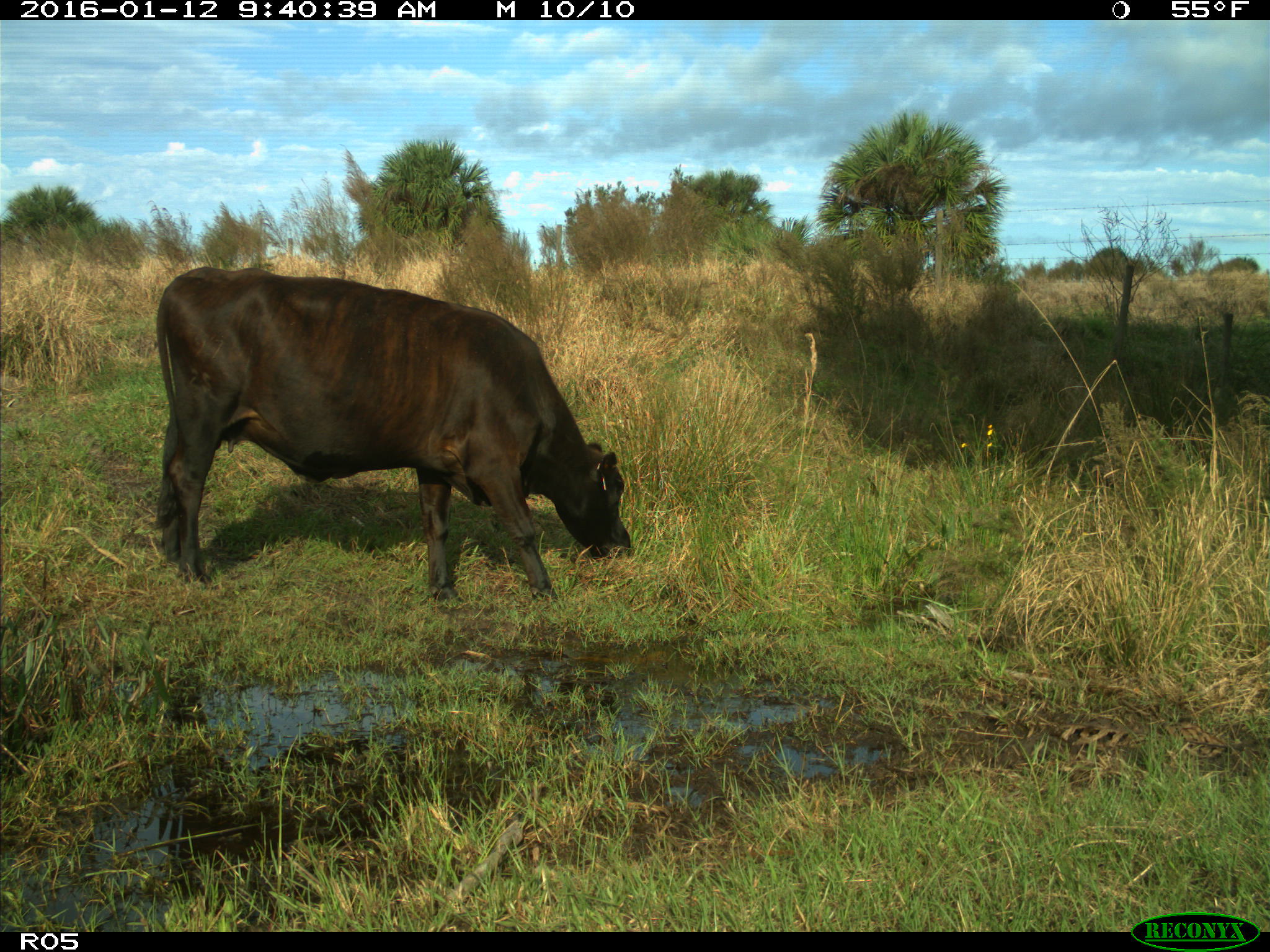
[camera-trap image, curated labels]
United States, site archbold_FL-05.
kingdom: Animalia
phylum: Chordata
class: Mammalia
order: Artiodactyla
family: Bovidae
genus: Bos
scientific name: Bos taurus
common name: domestic cow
Bos taurus (domestic cow).